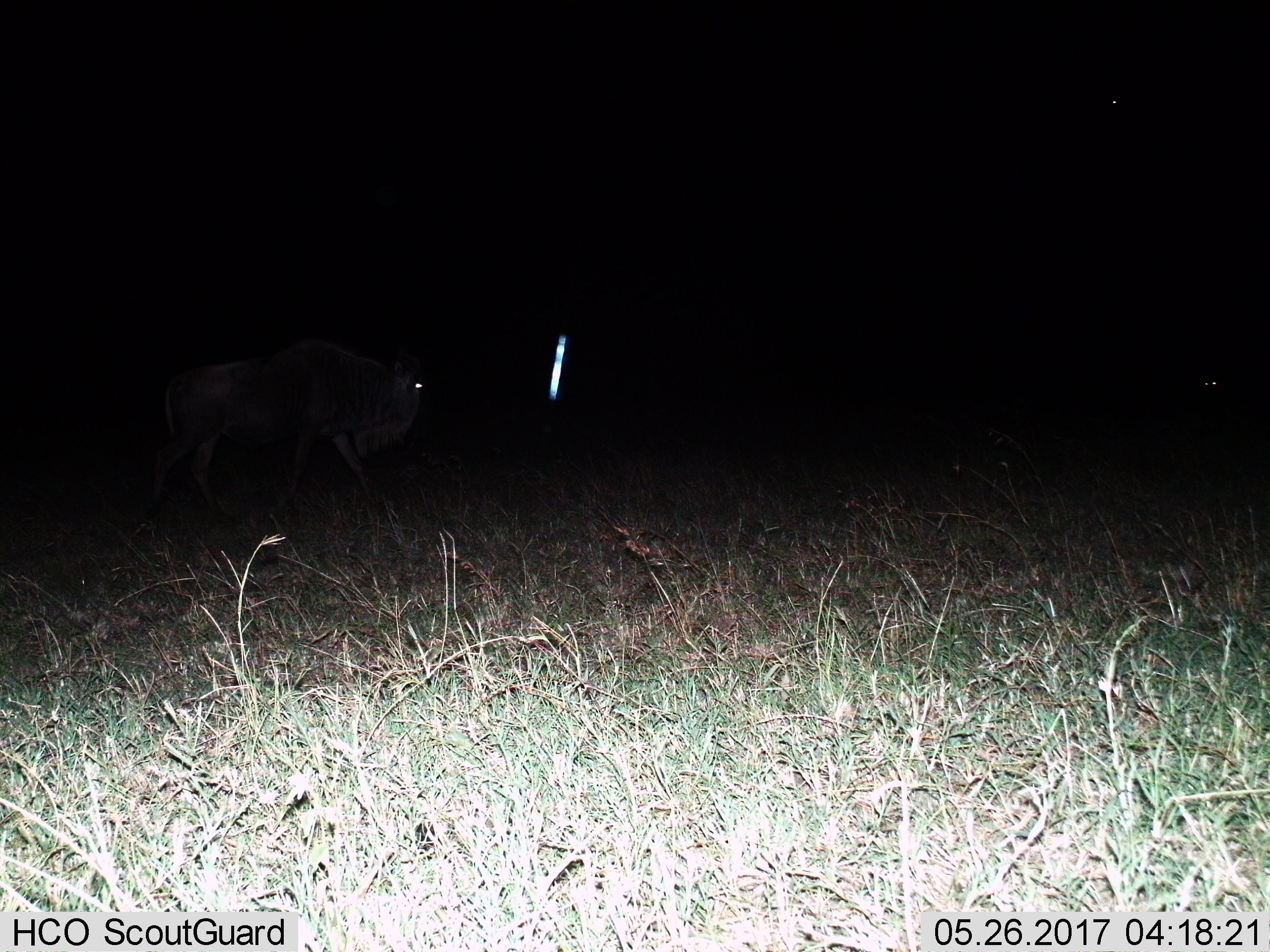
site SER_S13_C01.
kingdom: Animalia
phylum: Chordata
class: Mammalia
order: Artiodactyla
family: Bovidae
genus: Connochaetes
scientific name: Connochaetes taurinus taurinus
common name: blue wildebeest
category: wildebeestblue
Wildebeestblue (blue wildebeest) (Connochaetes taurinus taurinus), count 1. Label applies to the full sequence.